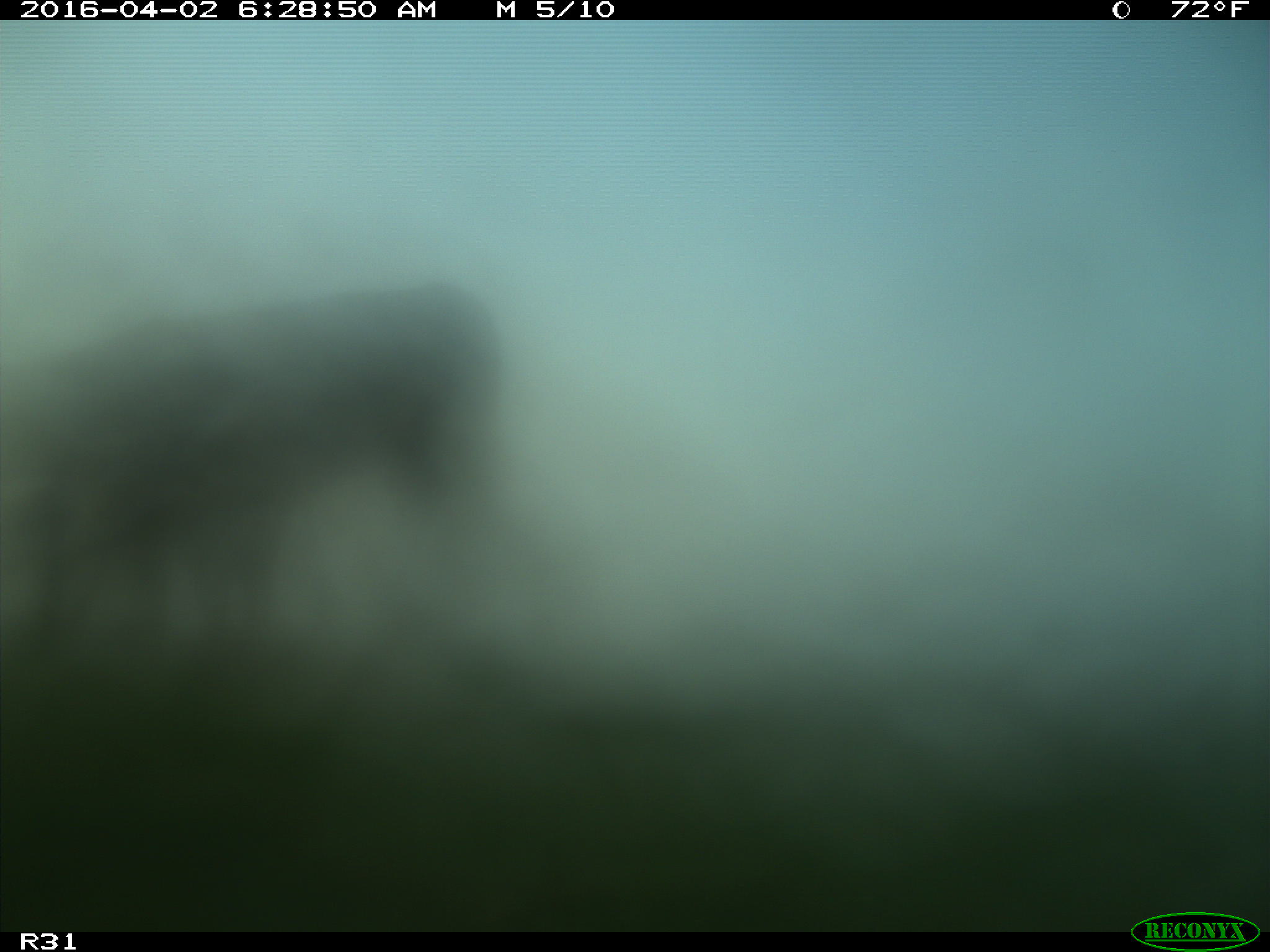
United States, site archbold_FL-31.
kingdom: Animalia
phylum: Chordata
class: Mammalia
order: Artiodactyla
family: Bovidae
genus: Bos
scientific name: Bos taurus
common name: domestic cow